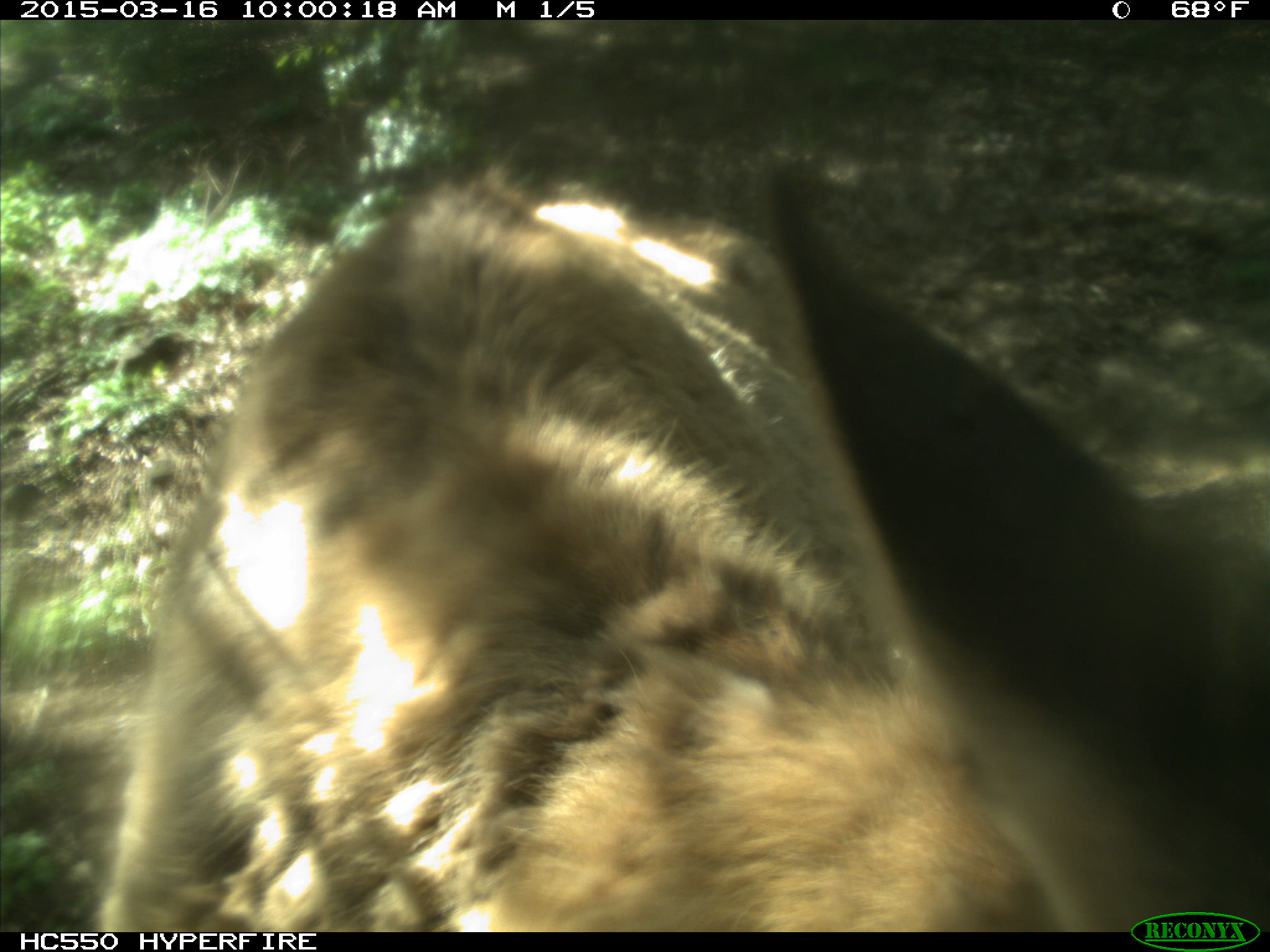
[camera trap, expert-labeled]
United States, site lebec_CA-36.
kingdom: Animalia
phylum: Chordata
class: Mammalia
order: Artiodactyla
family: Cervidae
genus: Cervus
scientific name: Cervus canadensis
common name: elk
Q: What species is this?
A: Cervus canadensis (elk).